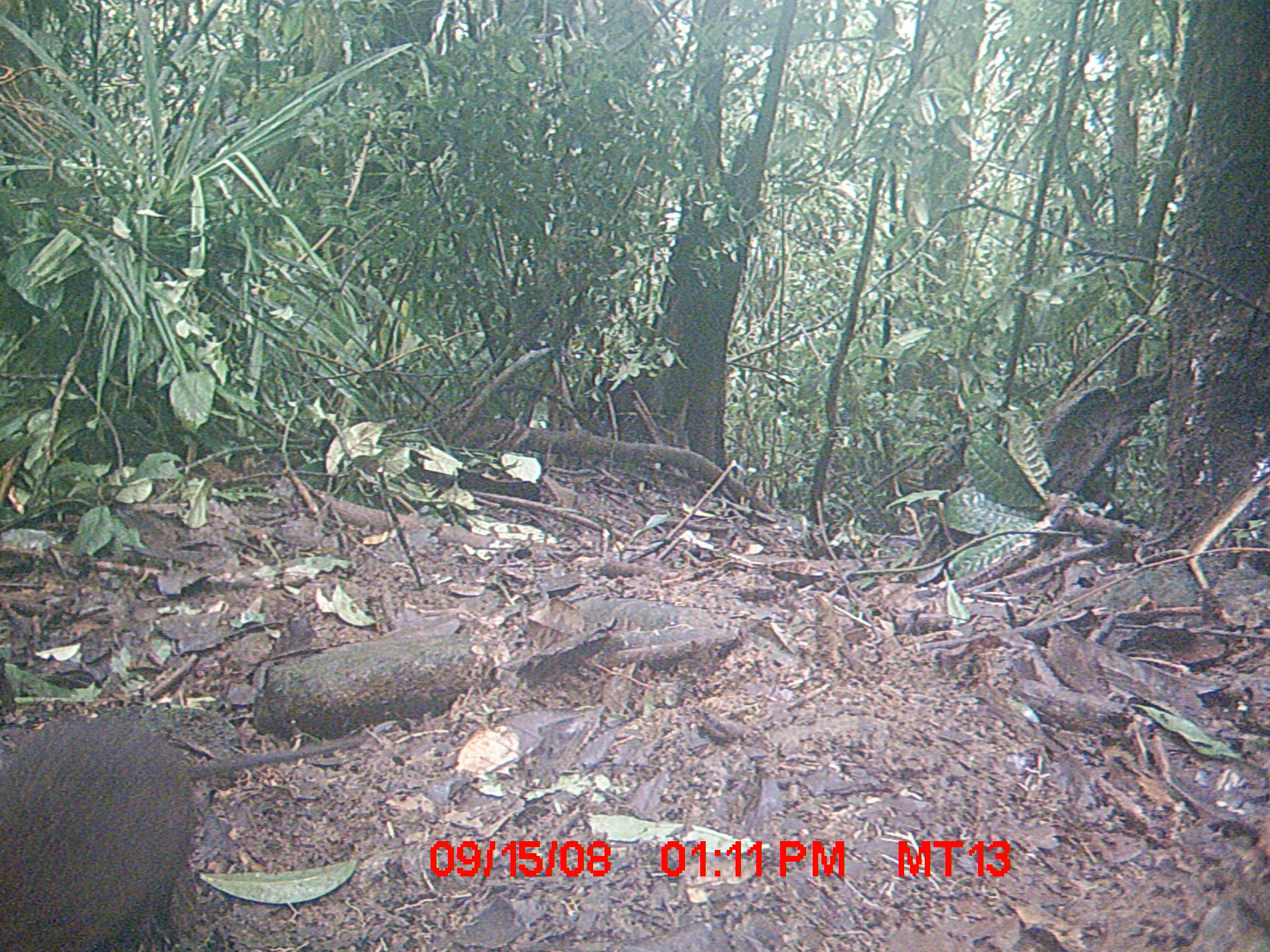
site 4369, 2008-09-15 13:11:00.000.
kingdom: Animalia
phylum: Chordata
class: Mammalia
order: Rodentia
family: Nesomyidae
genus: Nesomys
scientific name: Nesomys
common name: nesomys rodents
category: nesomys sp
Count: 1.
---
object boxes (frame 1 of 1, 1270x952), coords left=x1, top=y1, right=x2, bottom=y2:
nesomys sp: left=0, top=715, right=364, bottom=952